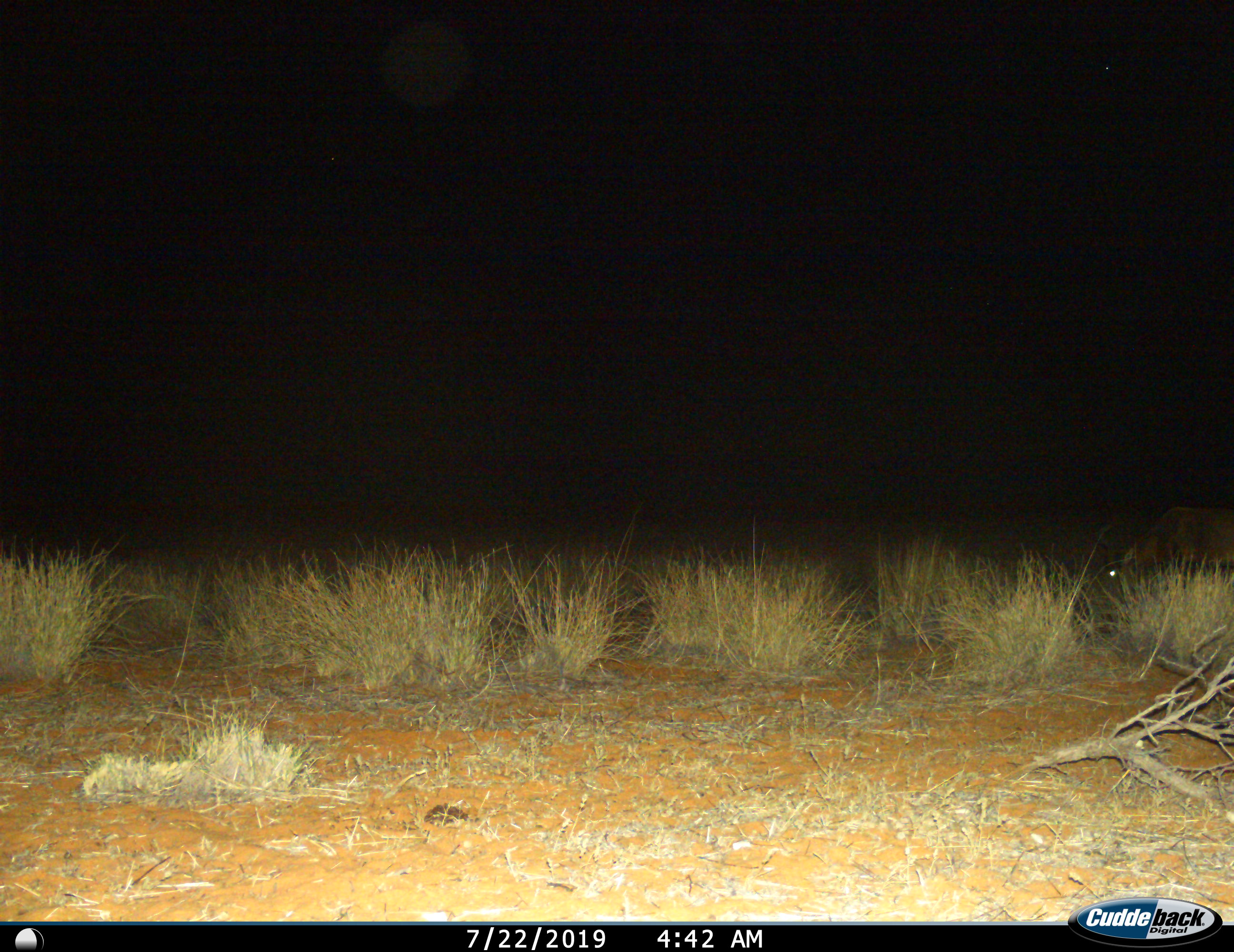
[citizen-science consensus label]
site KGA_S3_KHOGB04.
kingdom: Animalia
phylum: Chordata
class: Mammalia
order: Artiodactyla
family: Bovidae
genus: Alcelaphus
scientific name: Alcelaphus buselaphus caama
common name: red hartebeest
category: hartebeestred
Hartebeestred (red hartebeest) (Alcelaphus buselaphus caama), count 1. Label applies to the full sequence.